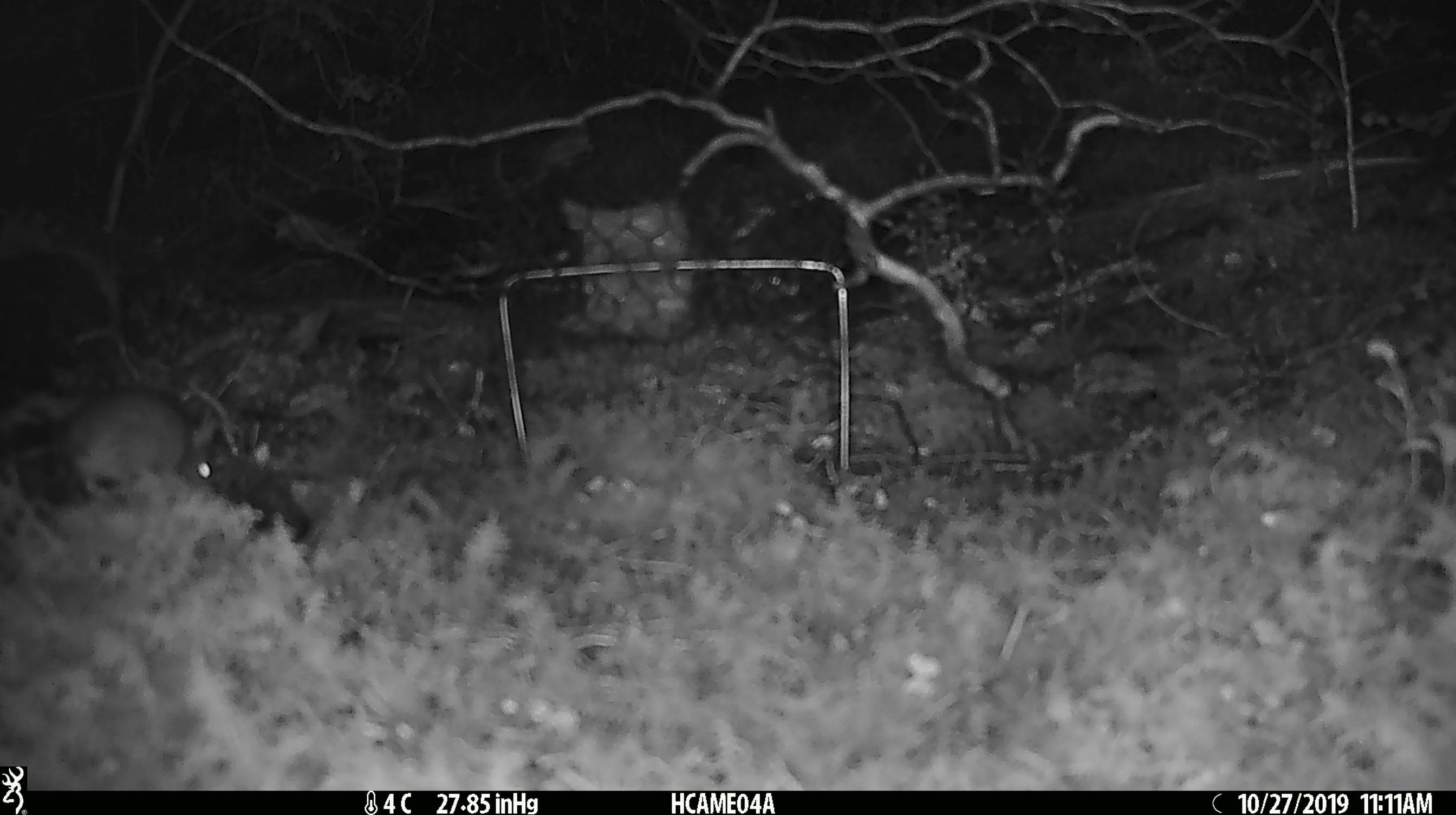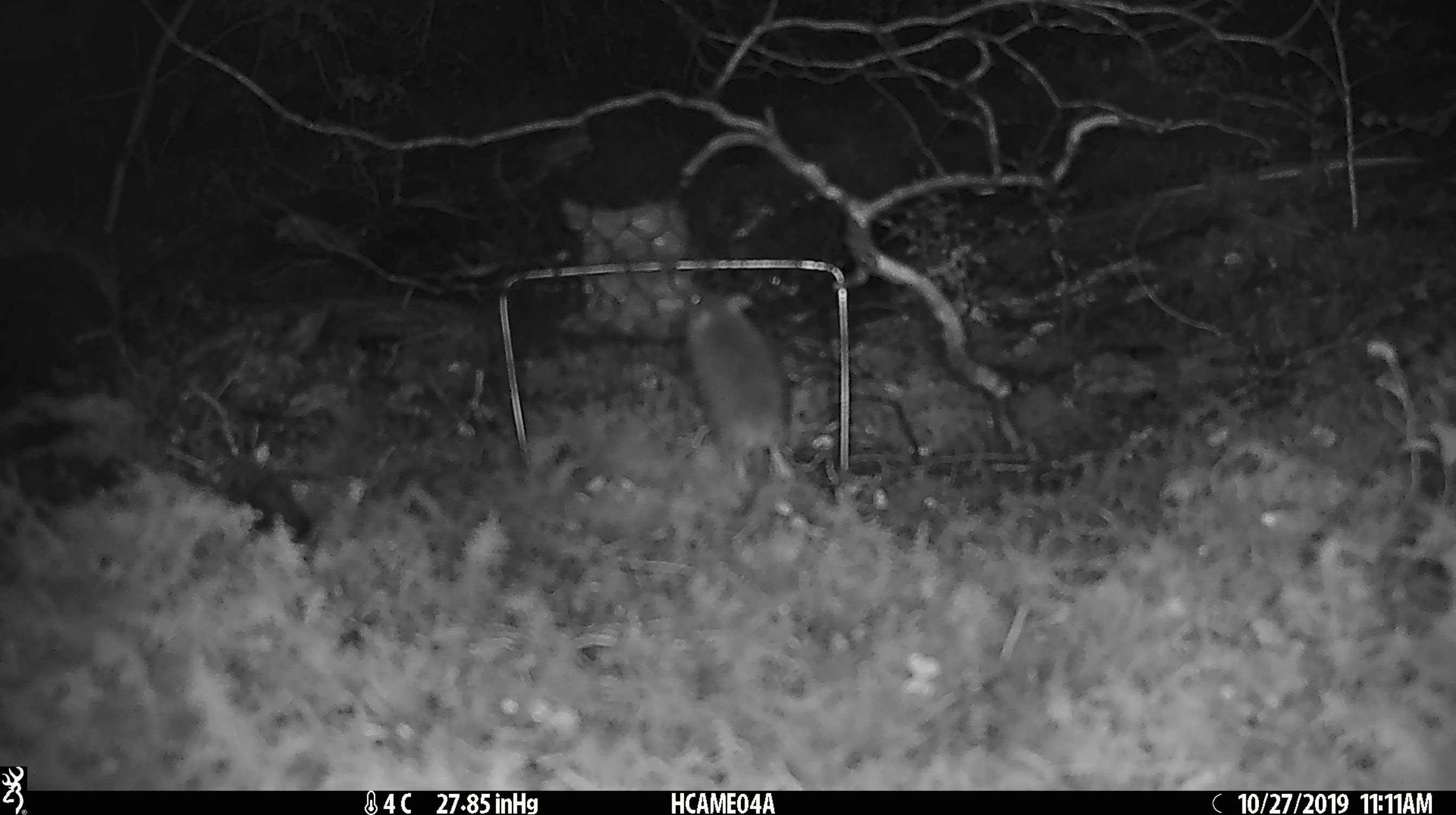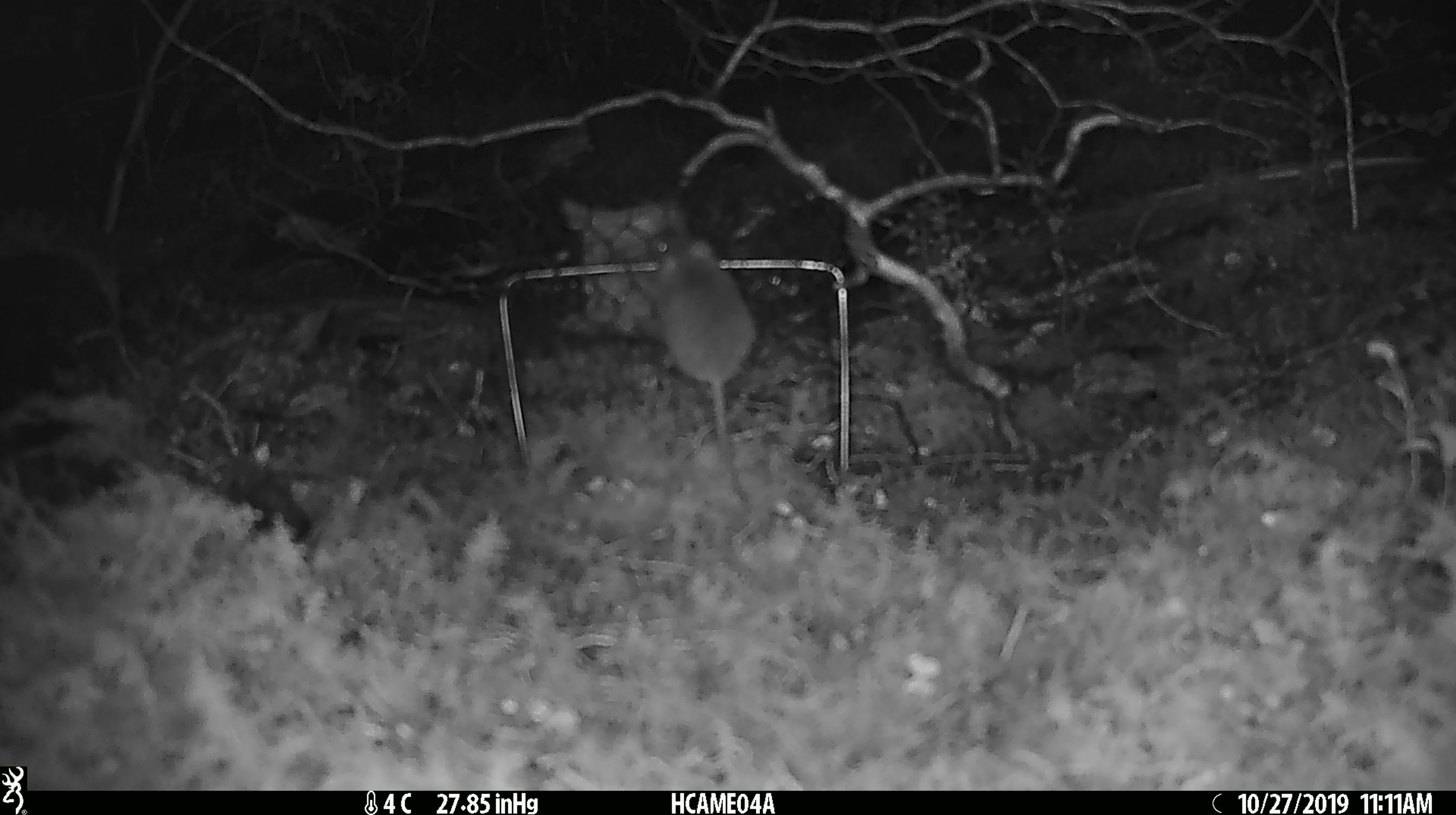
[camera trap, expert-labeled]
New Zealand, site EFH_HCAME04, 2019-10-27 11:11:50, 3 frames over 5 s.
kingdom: Animalia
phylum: Chordata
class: Mammalia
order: Rodentia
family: Muridae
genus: Mus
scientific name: Mus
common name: mouse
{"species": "mouse (Mus)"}